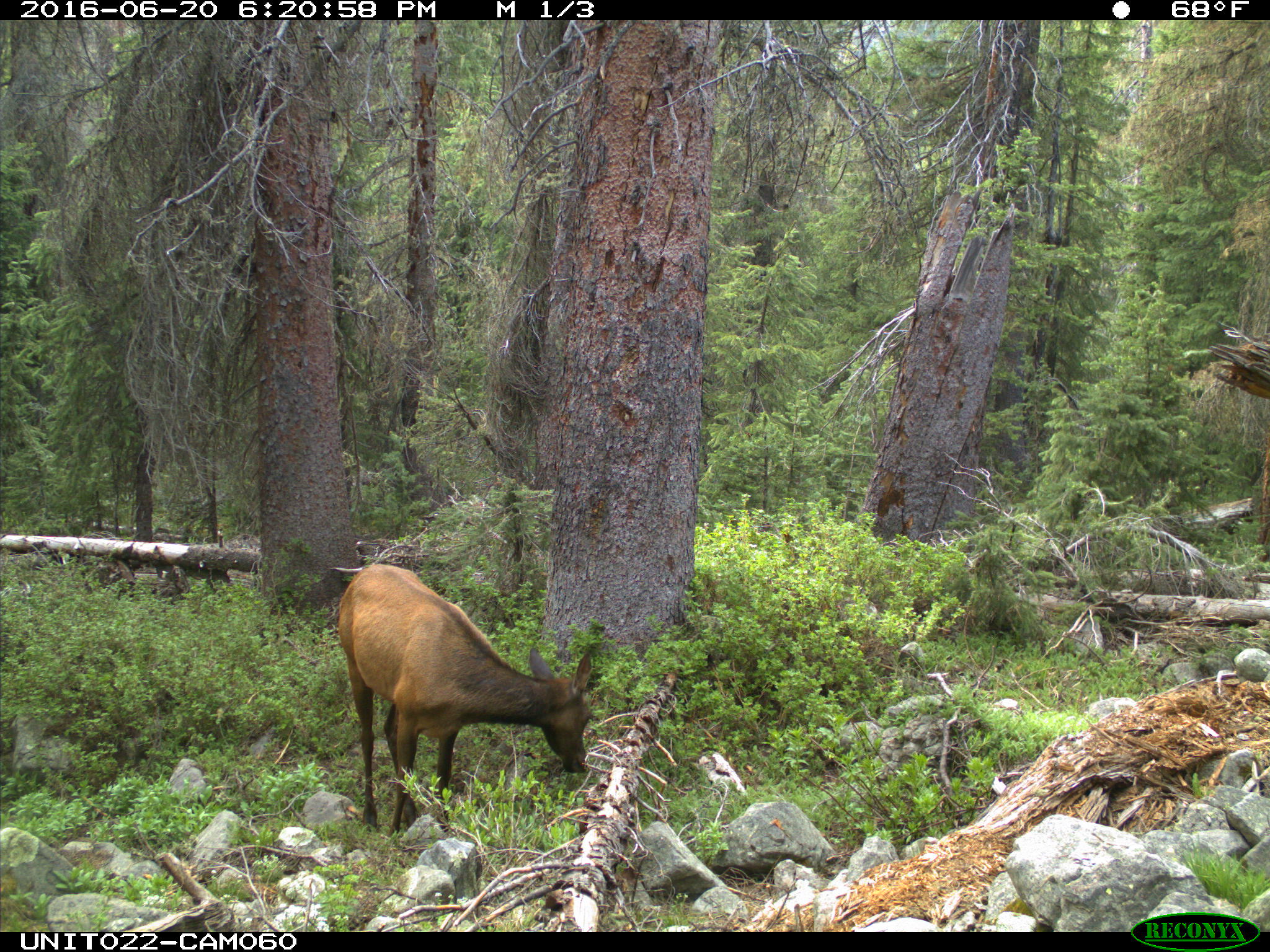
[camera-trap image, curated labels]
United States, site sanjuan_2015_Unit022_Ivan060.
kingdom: Animalia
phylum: Chordata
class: Mammalia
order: Artiodactyla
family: Cervidae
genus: Cervus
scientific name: Cervus elaphus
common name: red deer